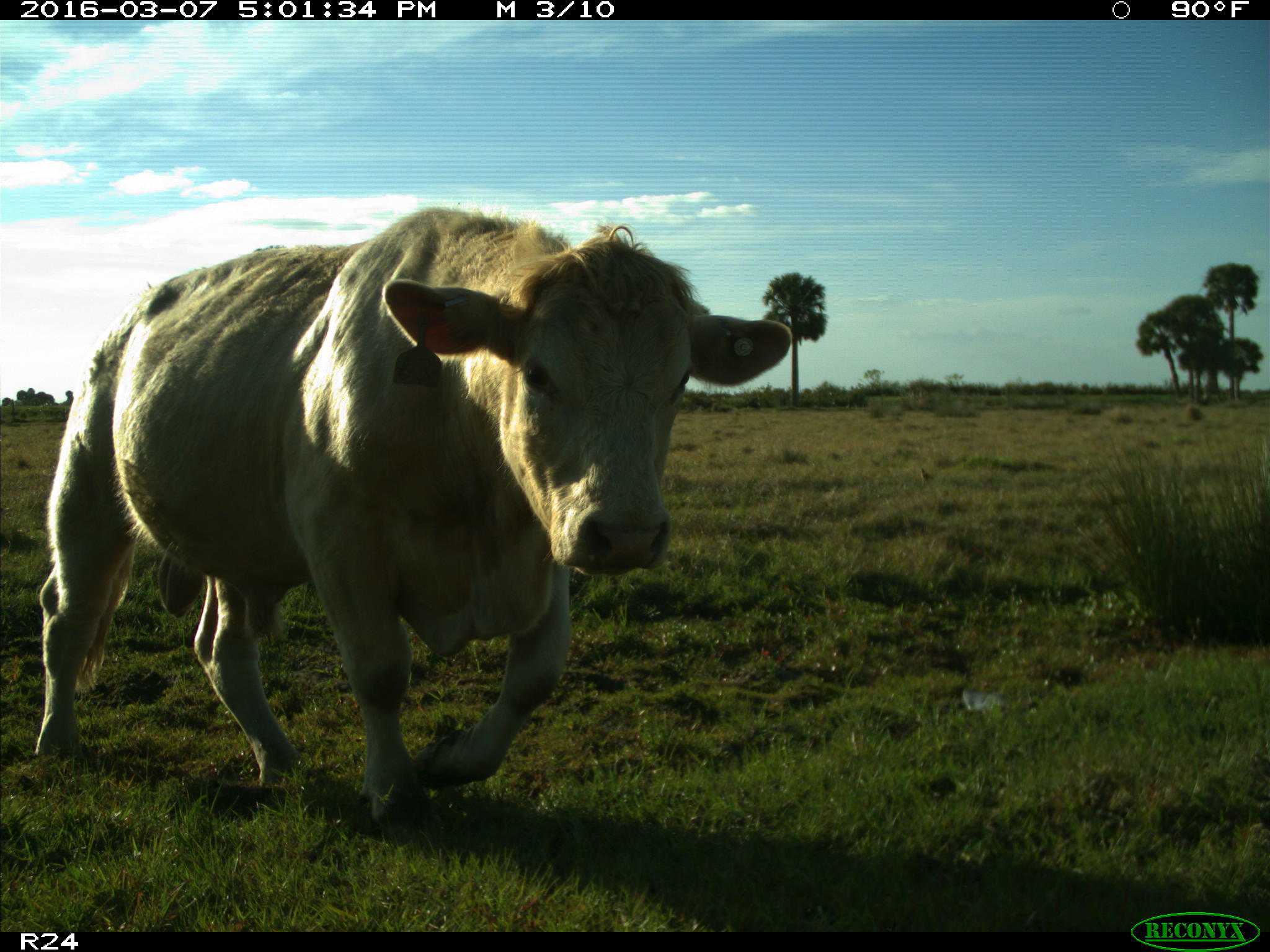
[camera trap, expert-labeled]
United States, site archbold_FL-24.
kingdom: Animalia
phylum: Chordata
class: Mammalia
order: Artiodactyla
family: Bovidae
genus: Bos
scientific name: Bos taurus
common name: domestic cow